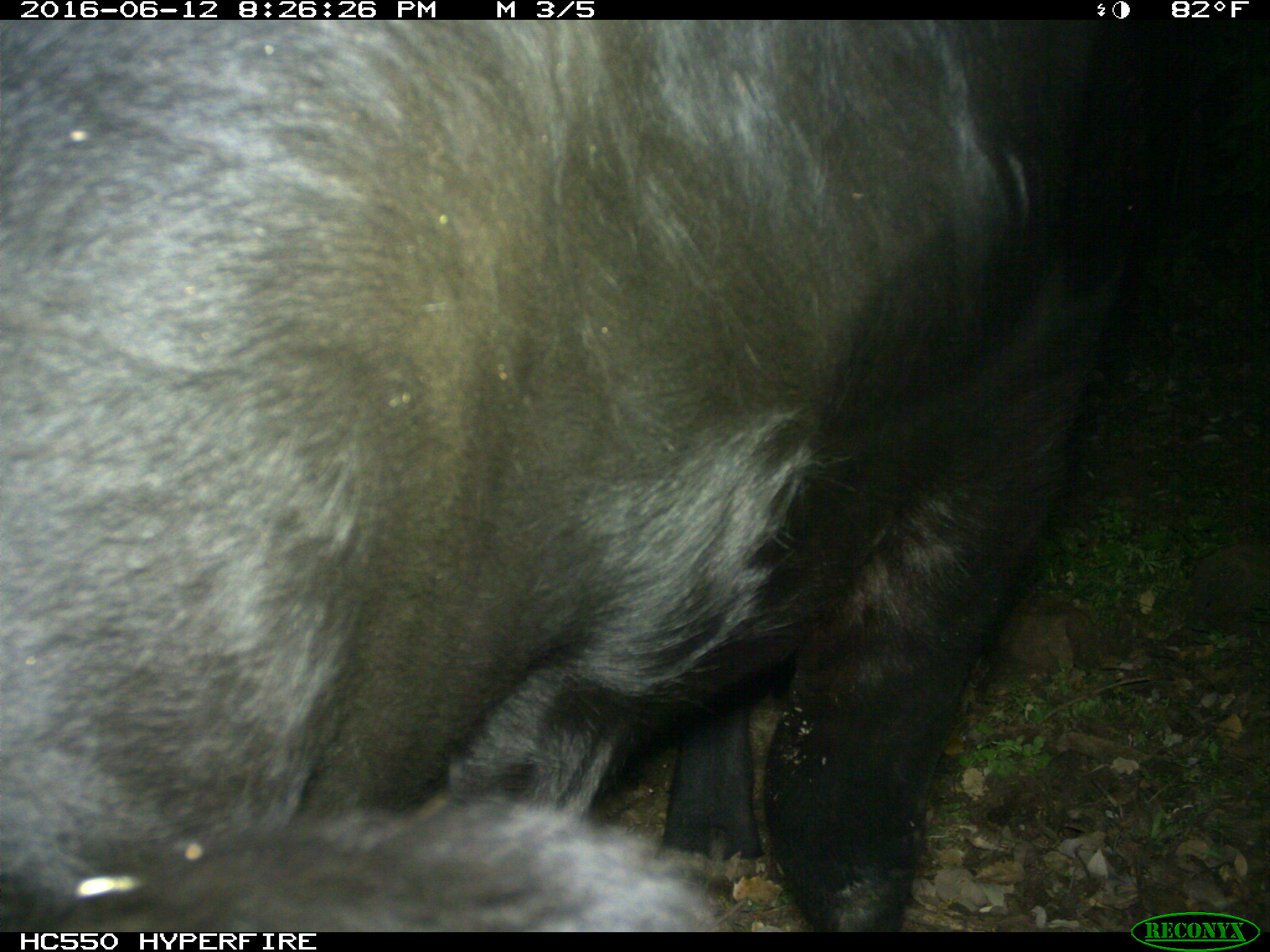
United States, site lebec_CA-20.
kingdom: Animalia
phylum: Chordata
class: Mammalia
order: Artiodactyla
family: Bovidae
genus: Bos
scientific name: Bos taurus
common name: domestic cow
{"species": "Bos taurus (domestic cow)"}